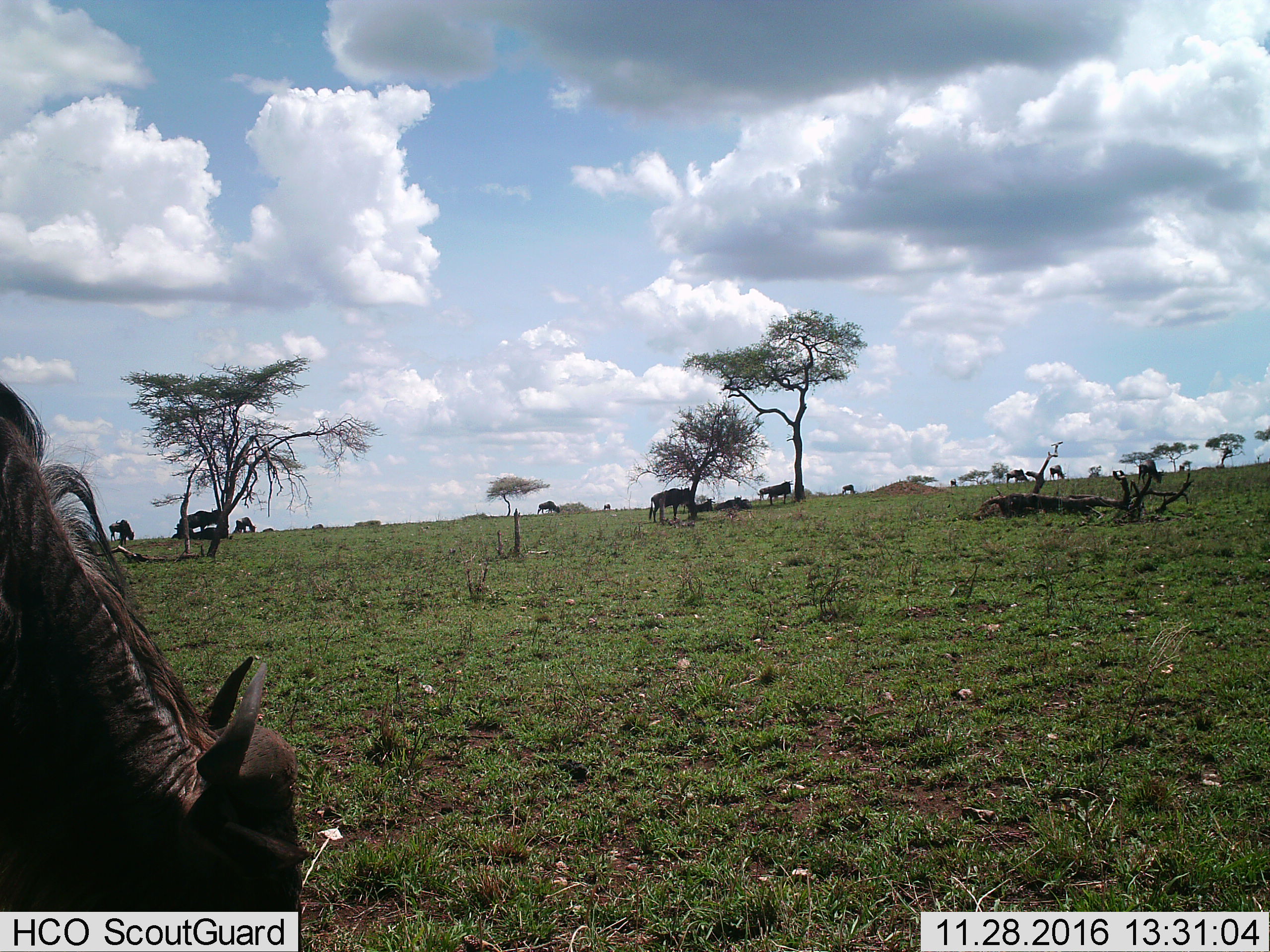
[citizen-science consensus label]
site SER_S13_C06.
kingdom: Animalia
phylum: Chordata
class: Mammalia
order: Artiodactyla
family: Bovidae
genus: Connochaetes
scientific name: Connochaetes taurinus taurinus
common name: blue wildebeest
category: wildebeestblue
Wildebeestblue (blue wildebeest) (Connochaetes taurinus taurinus), count 11-50. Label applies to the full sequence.